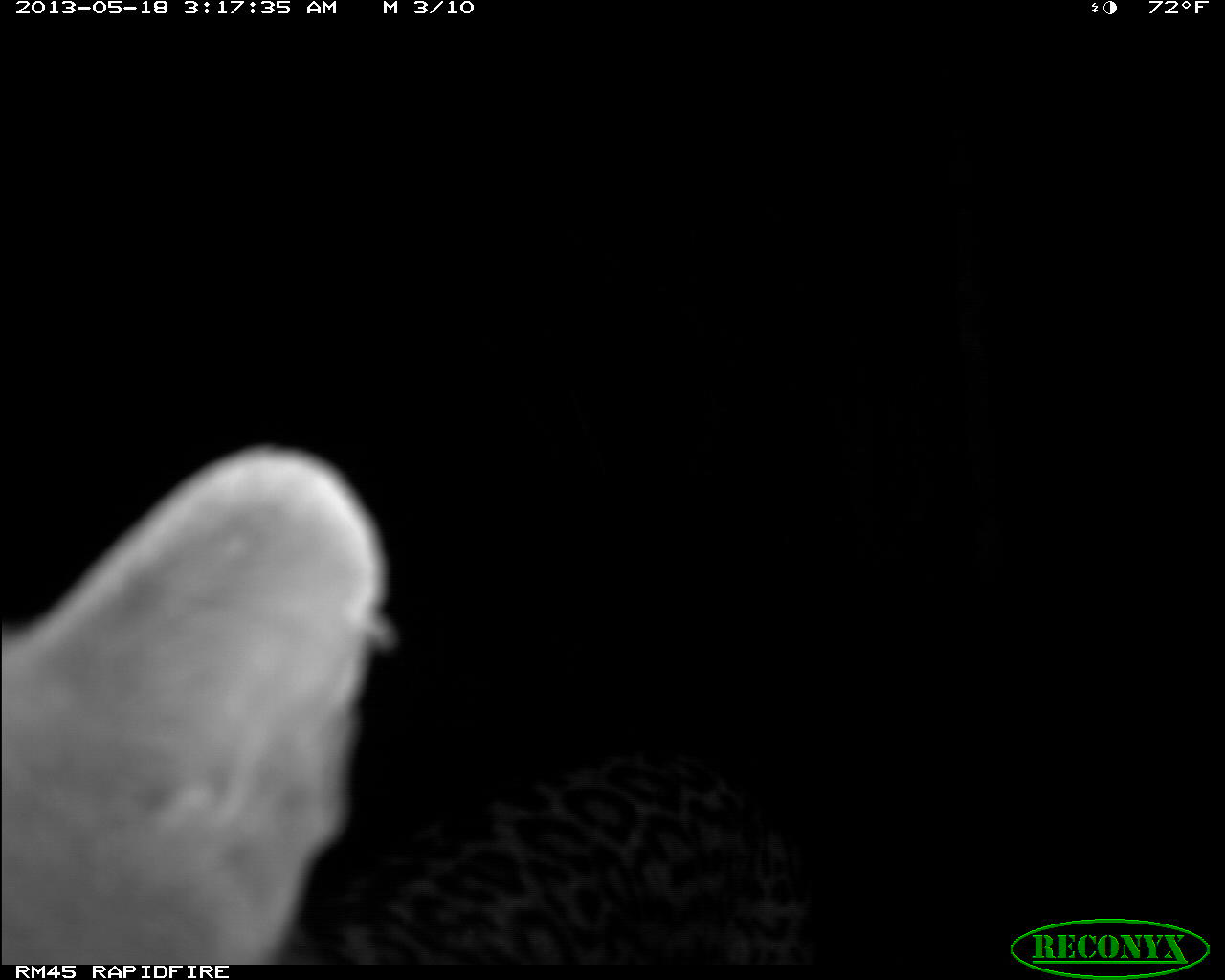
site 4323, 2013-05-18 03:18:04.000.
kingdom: Animalia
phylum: Chordata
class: Mammalia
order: Carnivora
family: Felidae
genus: Leopardus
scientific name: Leopardus pardalis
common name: ocelot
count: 1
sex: male